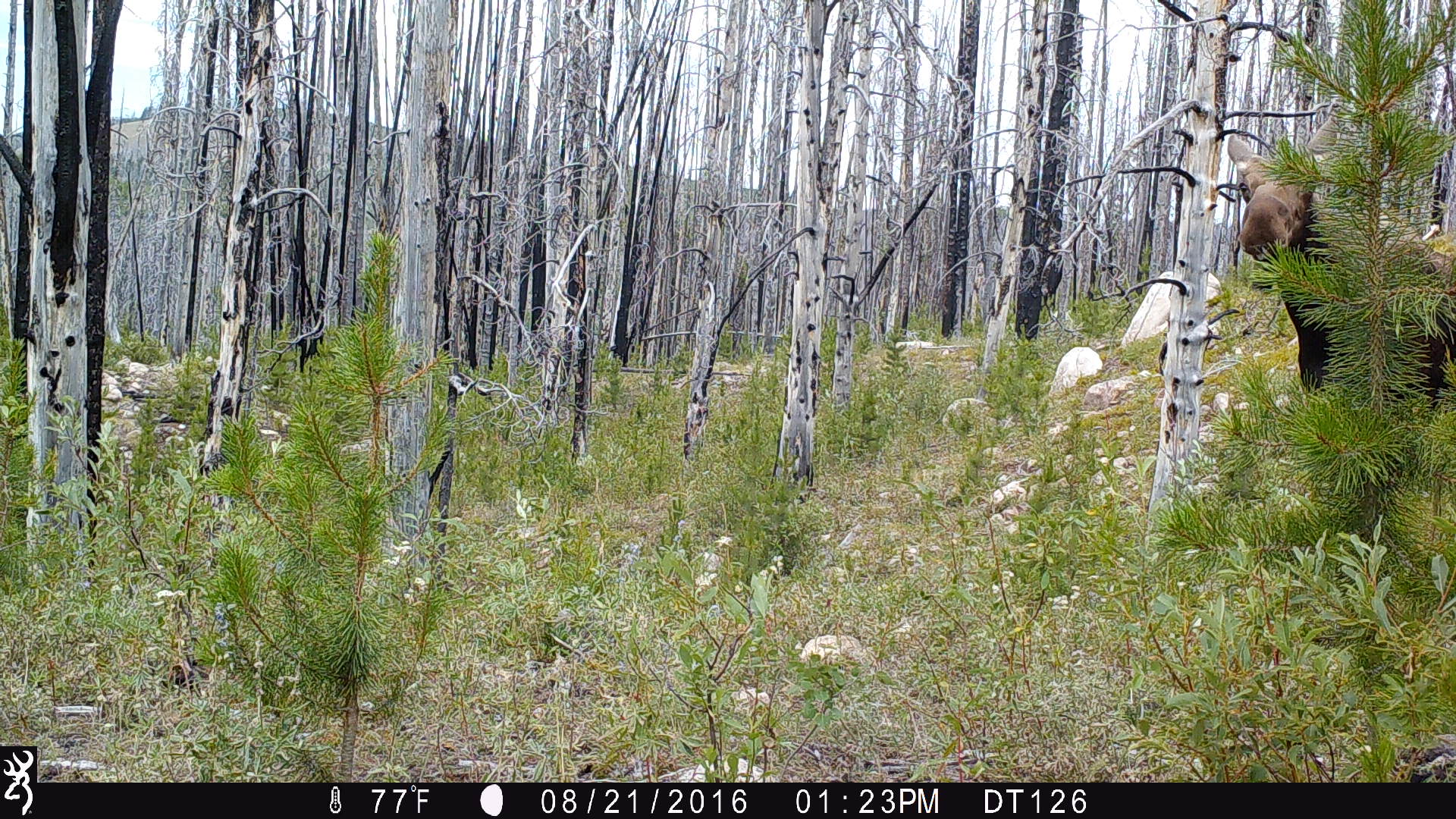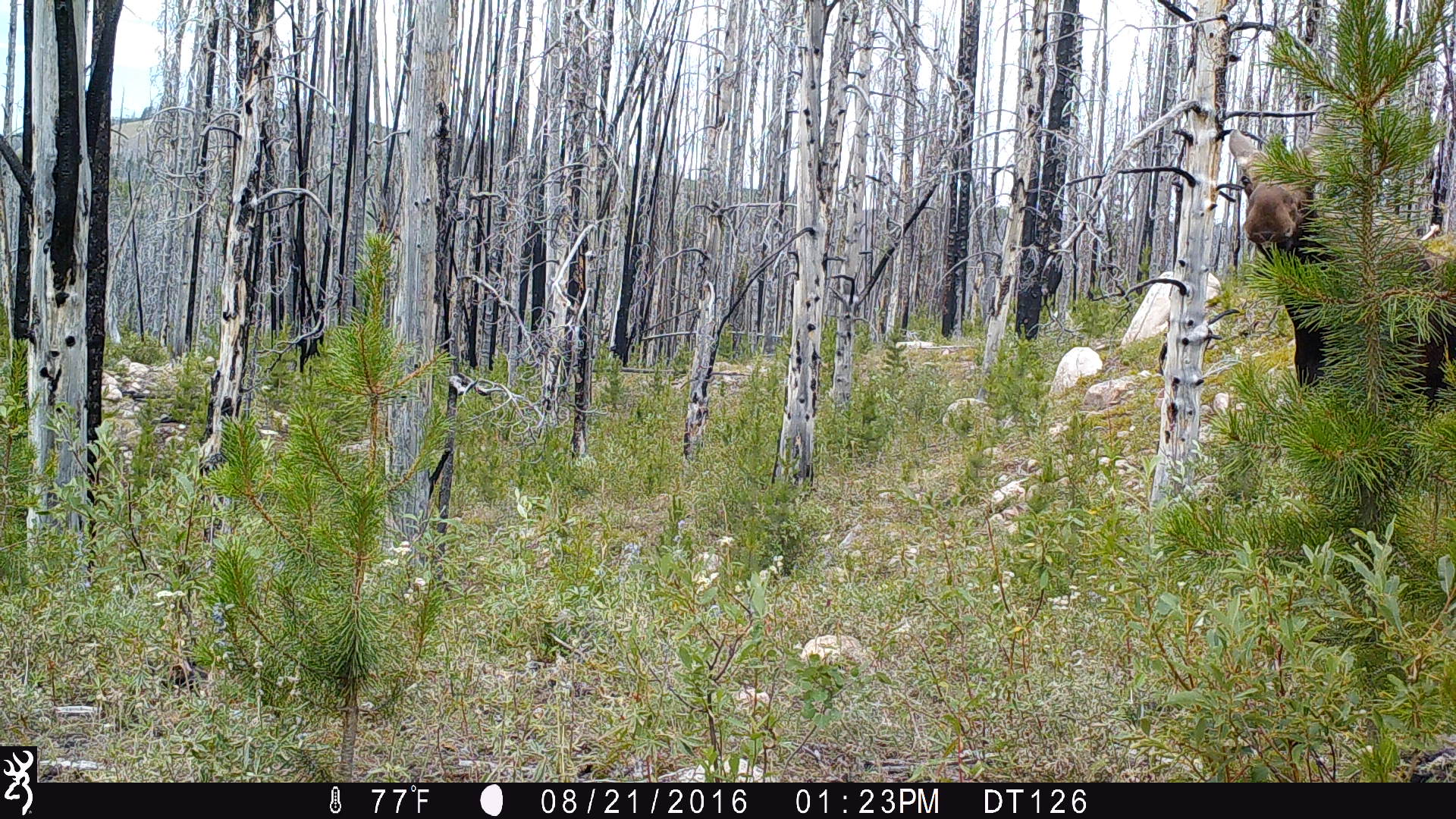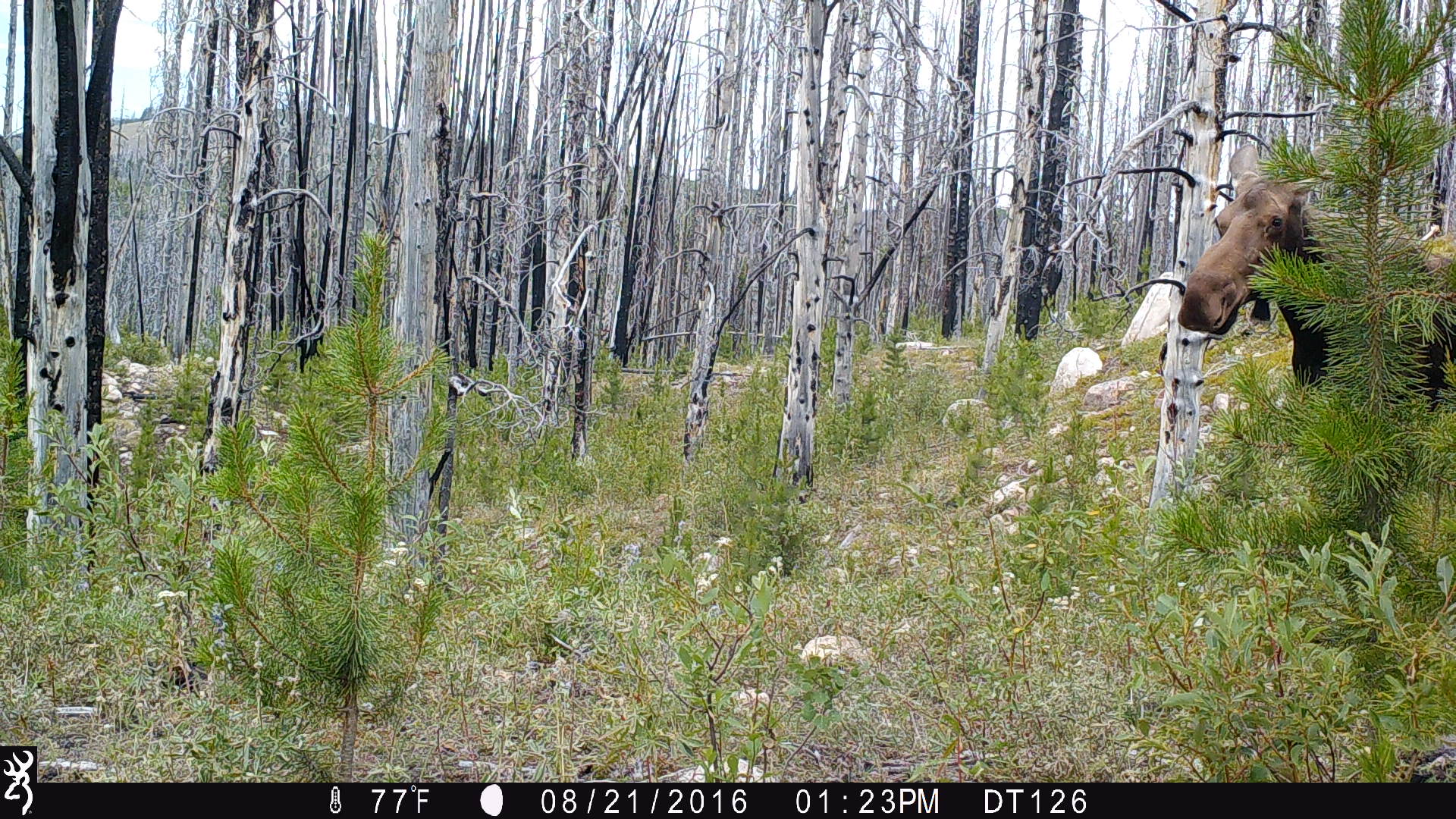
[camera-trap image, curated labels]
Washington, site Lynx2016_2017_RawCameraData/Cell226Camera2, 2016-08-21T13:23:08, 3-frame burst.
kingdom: Animalia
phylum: Chordata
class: Mammalia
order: Artiodactyla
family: Cervidae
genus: Alces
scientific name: Alces alces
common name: moose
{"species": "Alces alces (moose)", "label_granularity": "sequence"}